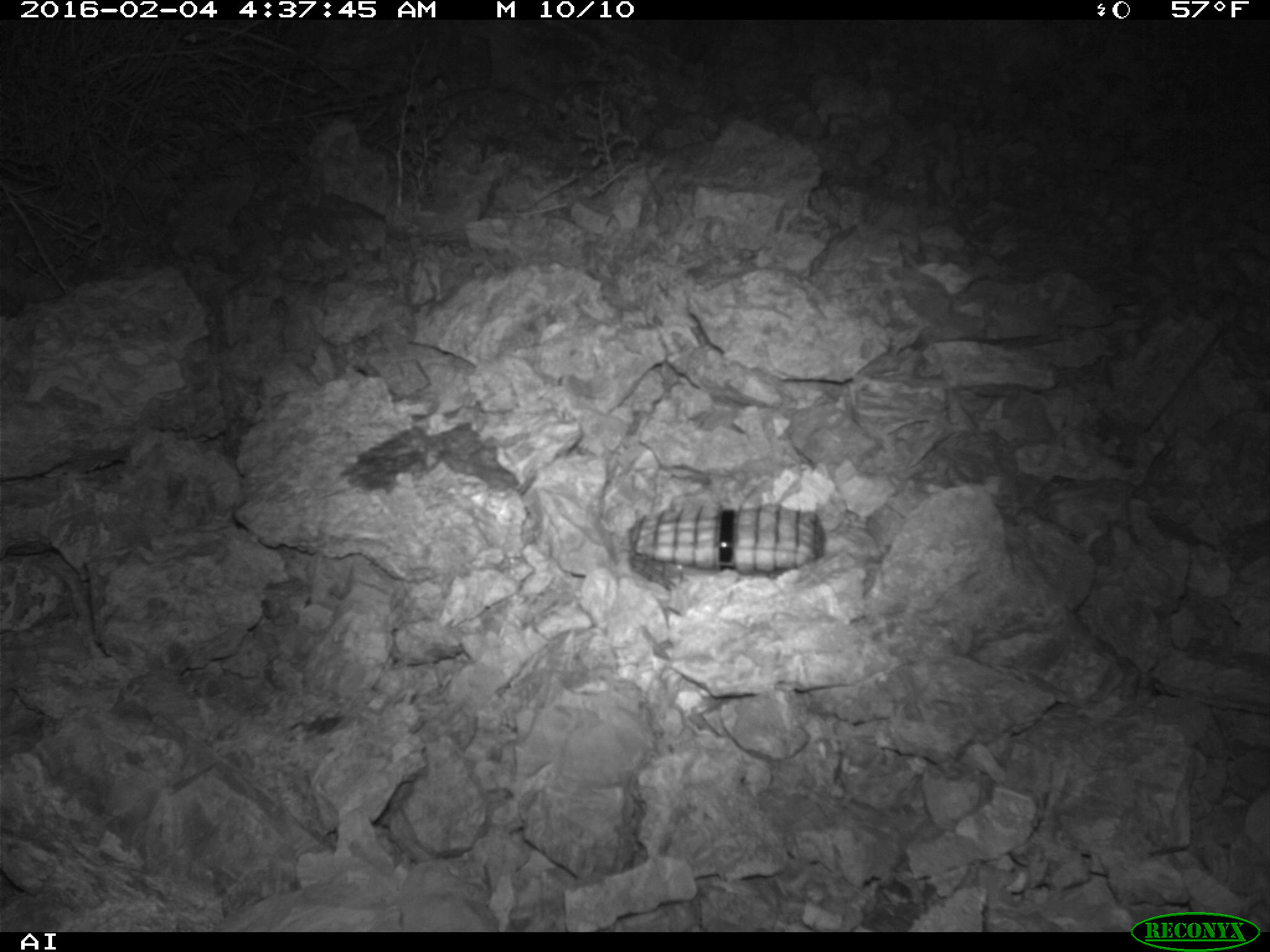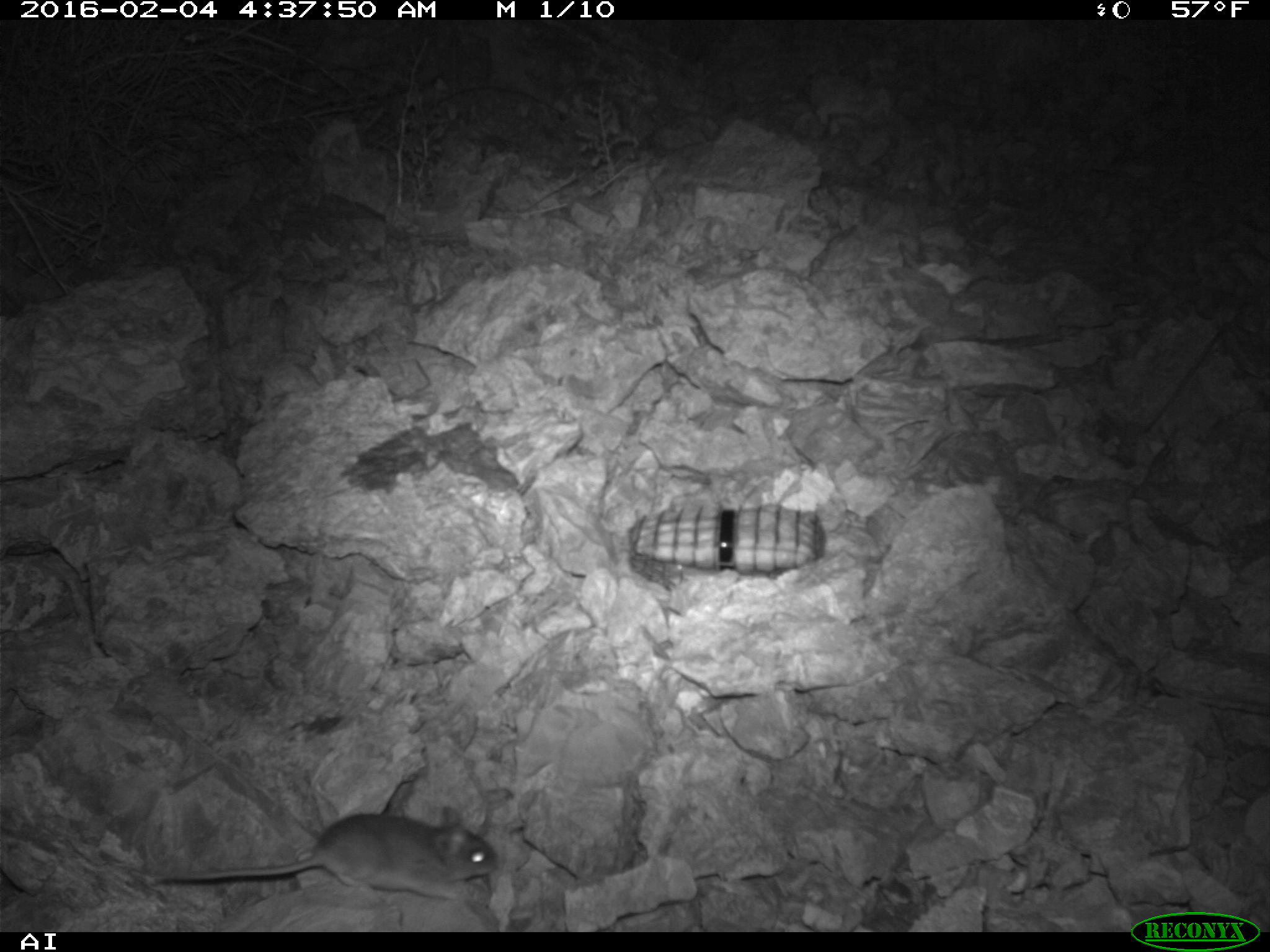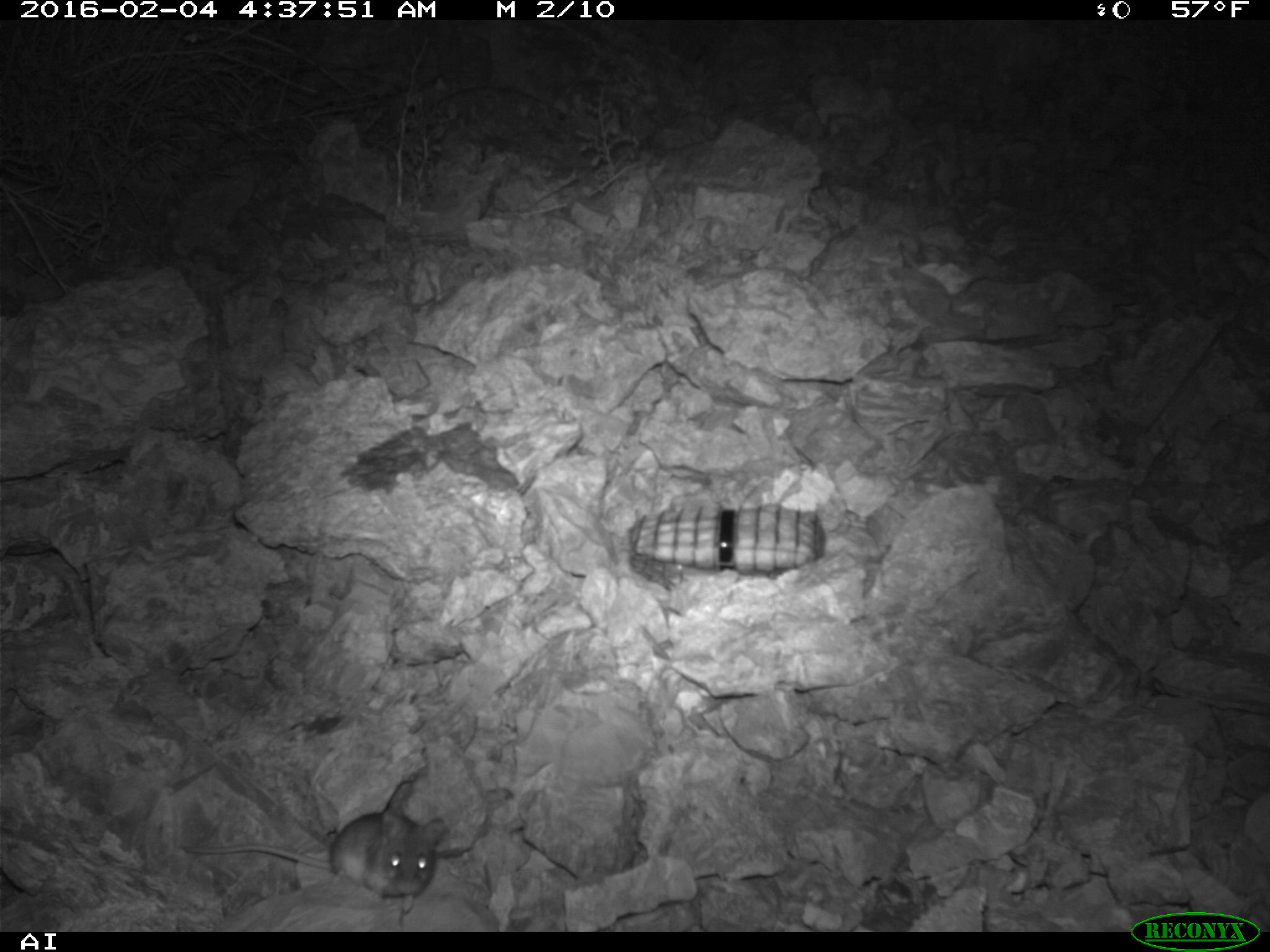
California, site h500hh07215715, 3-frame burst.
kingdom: Animalia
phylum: Chordata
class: Mammalia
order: Rodentia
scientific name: Rodentia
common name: rodent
Rodent (Rodentia).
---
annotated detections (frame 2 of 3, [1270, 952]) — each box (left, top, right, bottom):
rodent: (161, 807, 498, 898)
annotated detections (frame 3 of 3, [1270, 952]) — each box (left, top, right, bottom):
rodent: (179, 803, 448, 896)